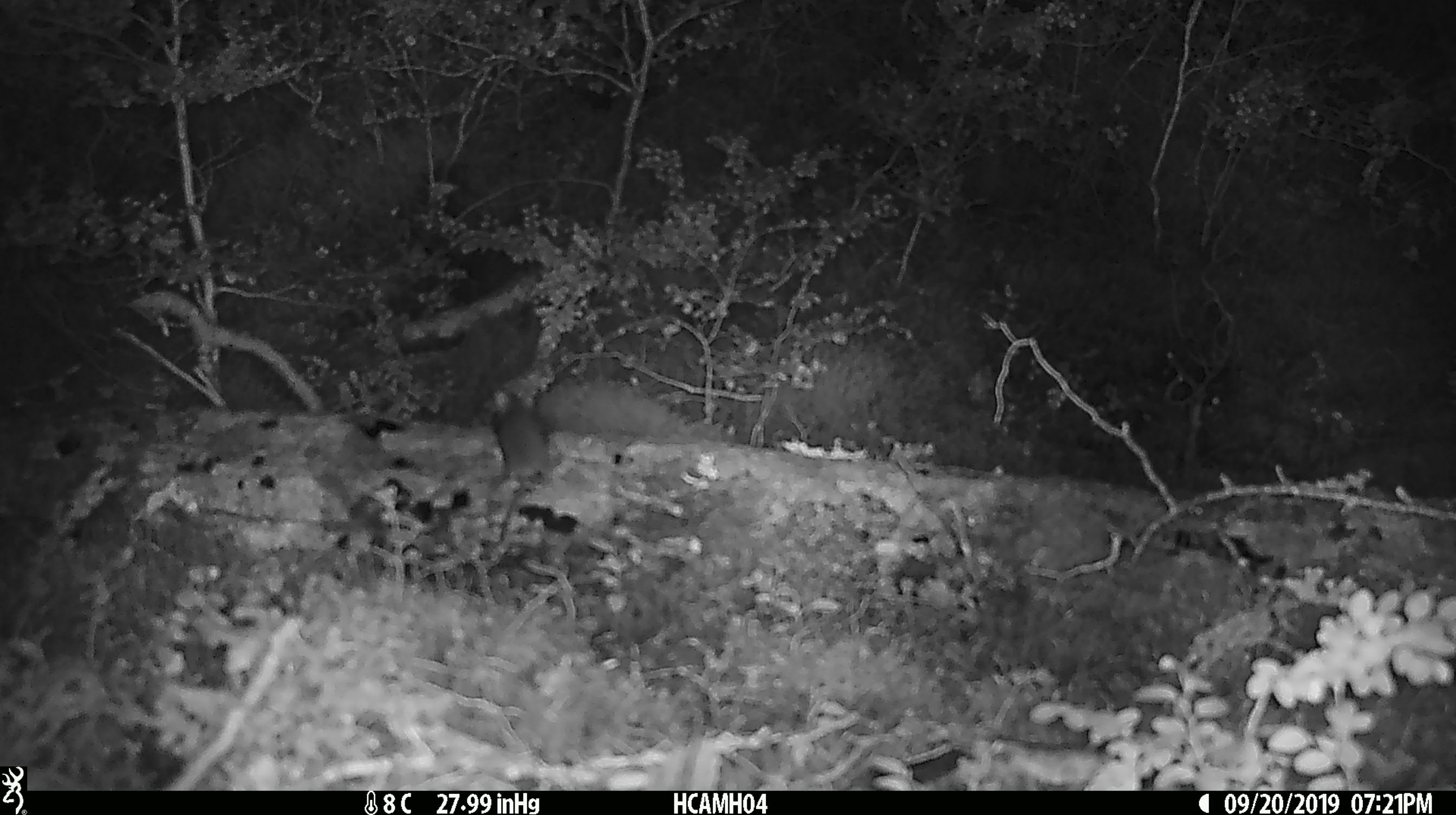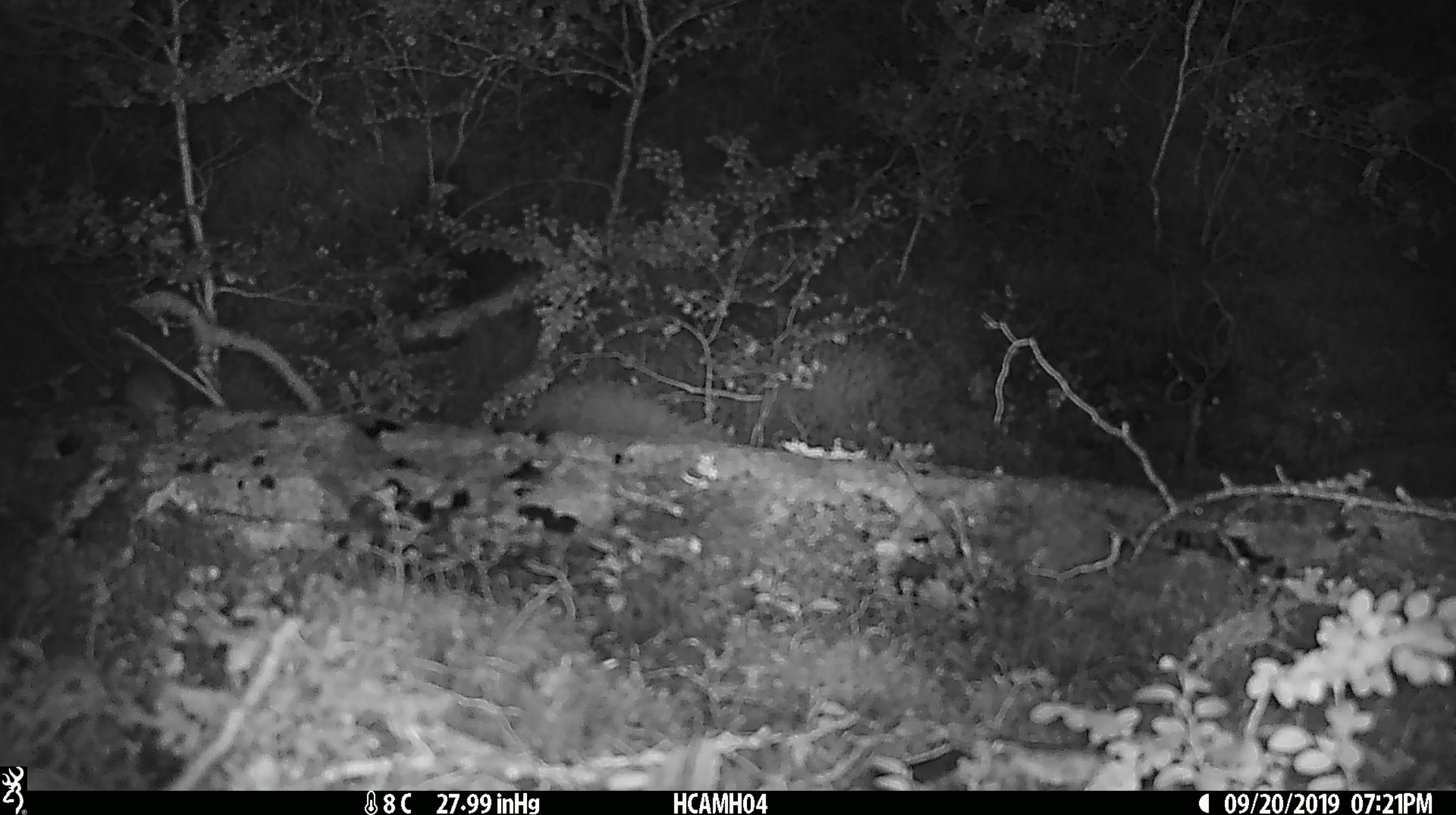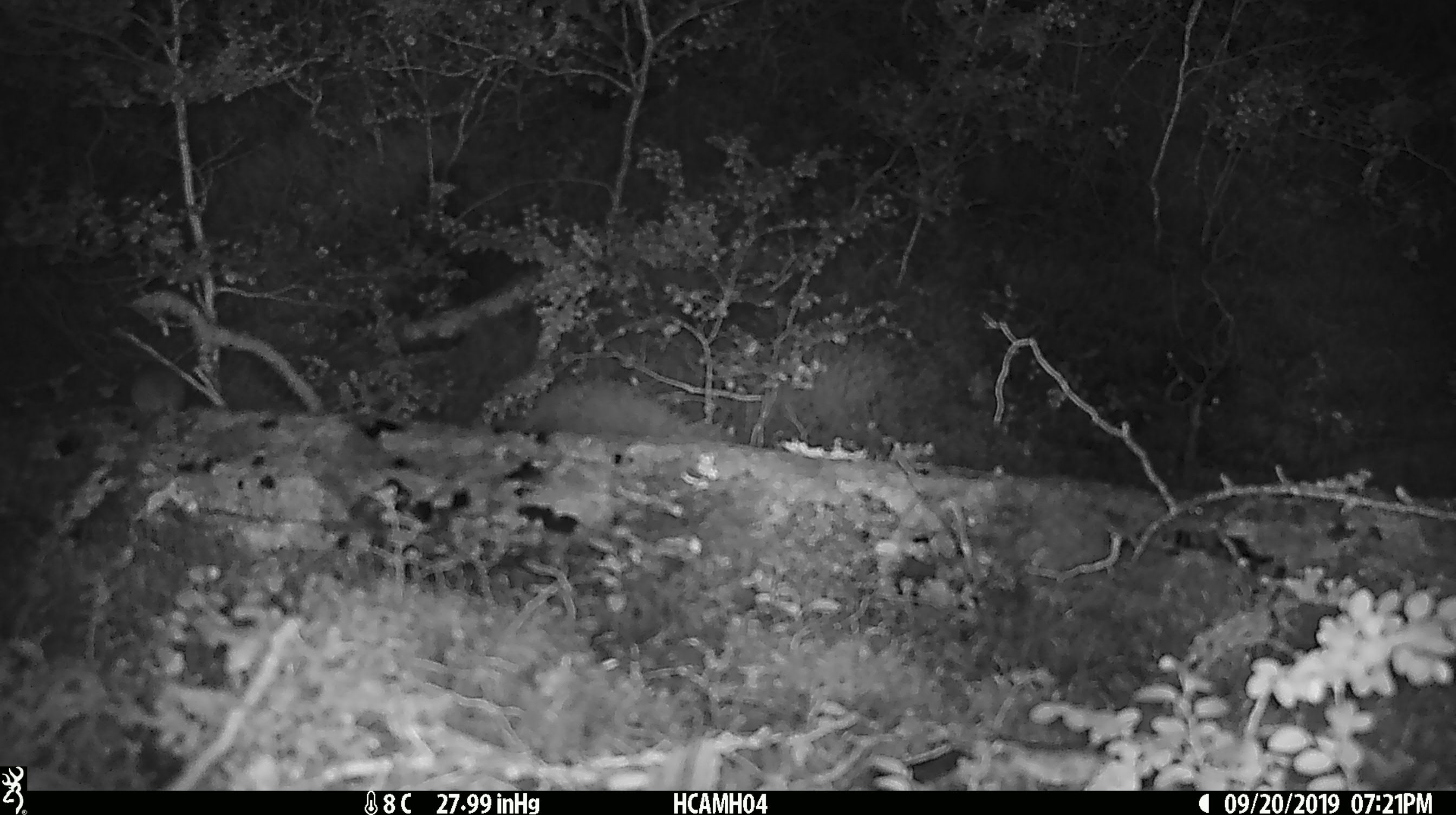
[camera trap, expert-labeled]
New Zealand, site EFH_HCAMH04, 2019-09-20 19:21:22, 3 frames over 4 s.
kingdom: Animalia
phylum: Chordata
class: Mammalia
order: Rodentia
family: Muridae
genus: Mus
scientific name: Mus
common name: mouse